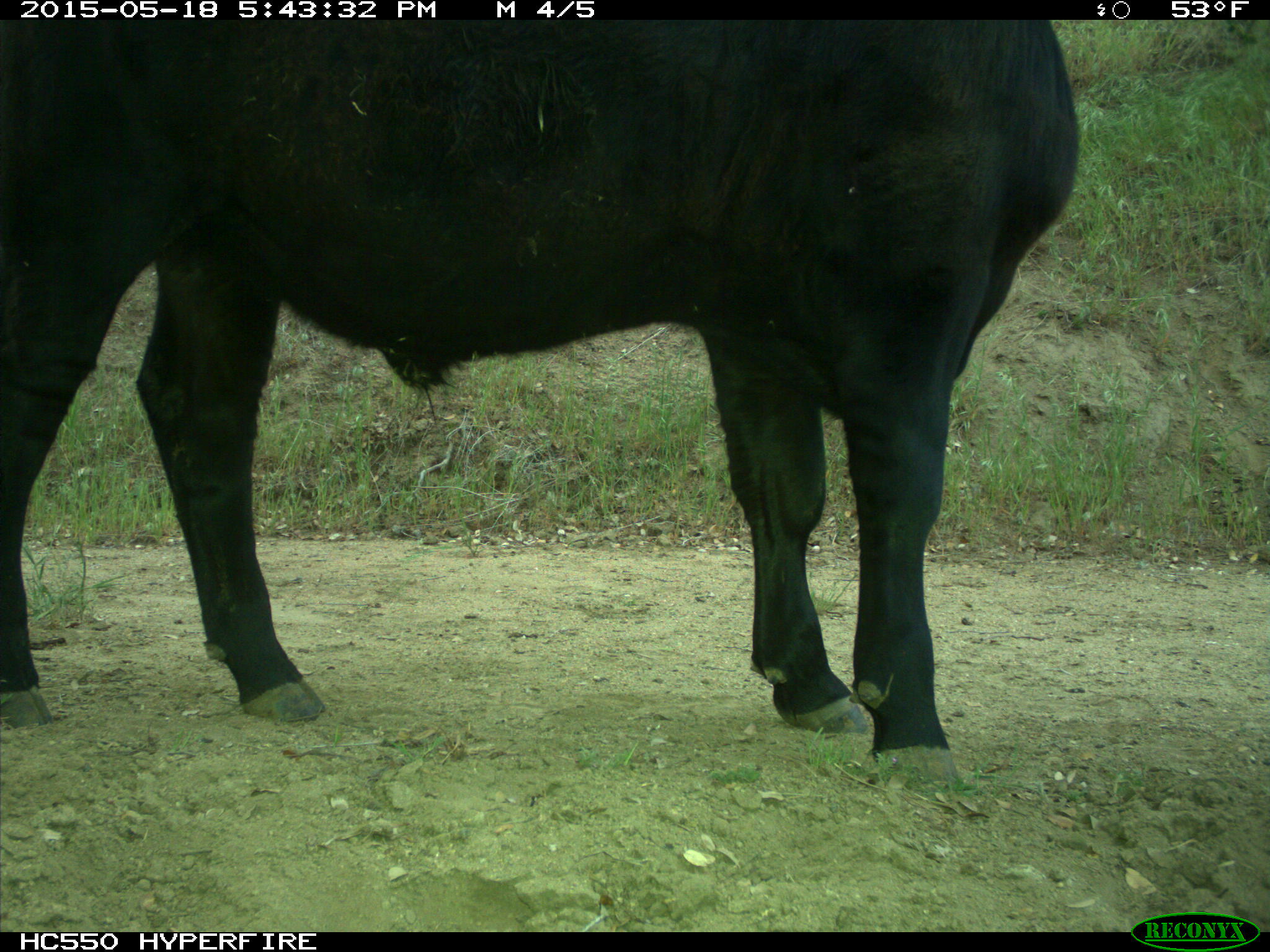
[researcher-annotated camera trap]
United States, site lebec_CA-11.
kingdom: Animalia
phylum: Chordata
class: Mammalia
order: Artiodactyla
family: Bovidae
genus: Bos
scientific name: Bos taurus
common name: domestic cow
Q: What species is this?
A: Bos taurus (domestic cow).